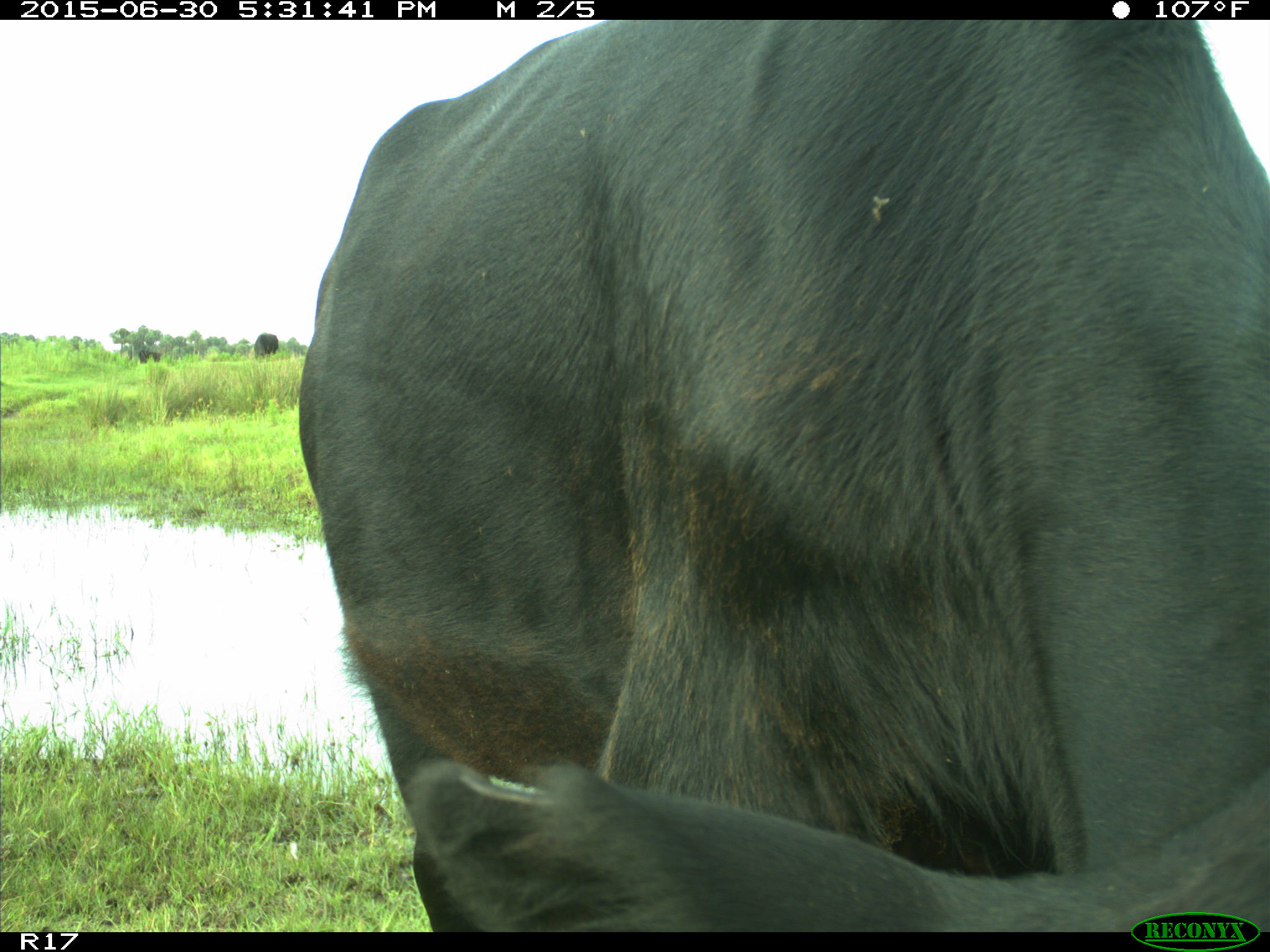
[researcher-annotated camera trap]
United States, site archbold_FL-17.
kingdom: Animalia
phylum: Chordata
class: Mammalia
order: Artiodactyla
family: Bovidae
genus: Bos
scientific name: Bos taurus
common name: domestic cow